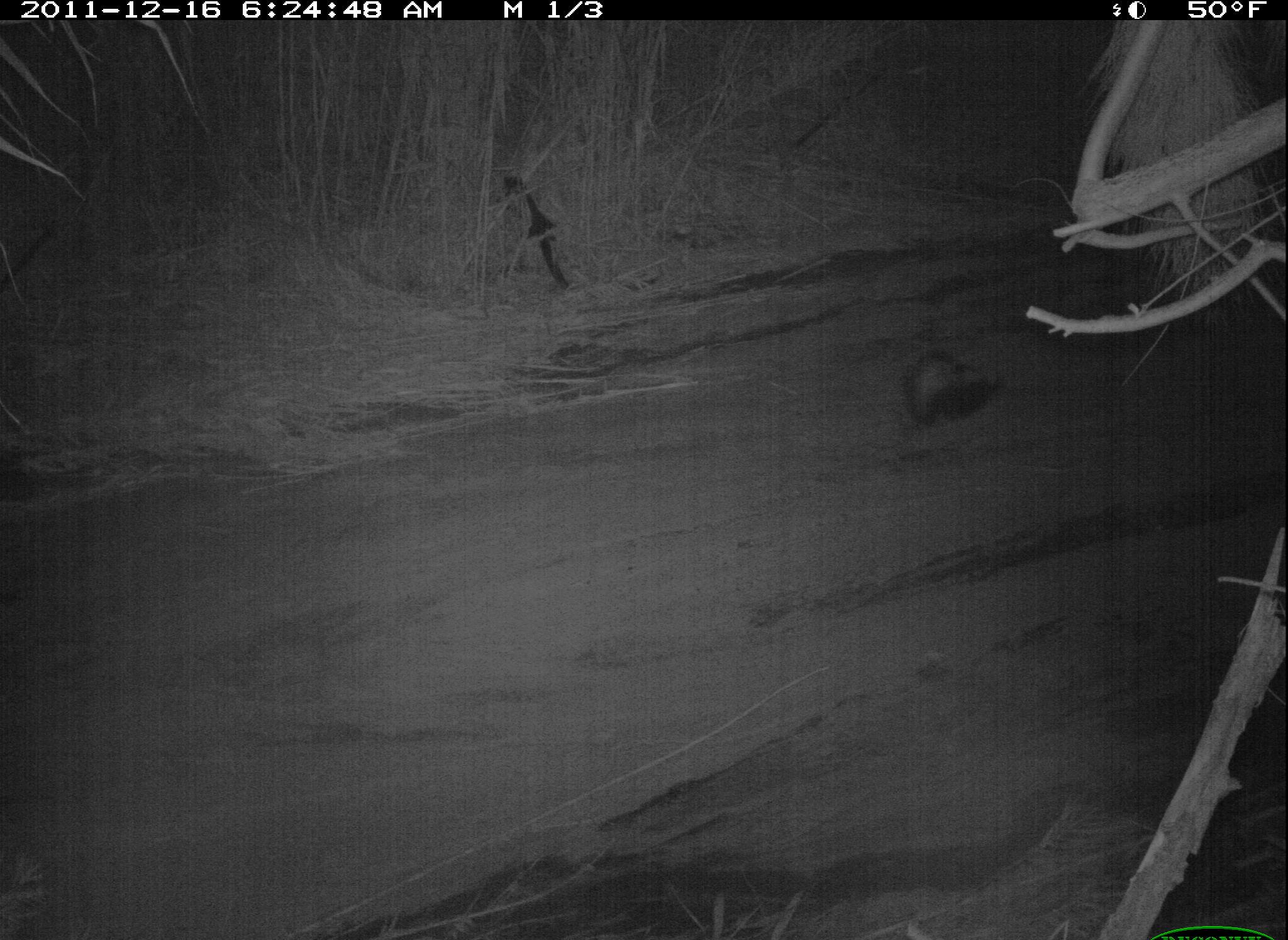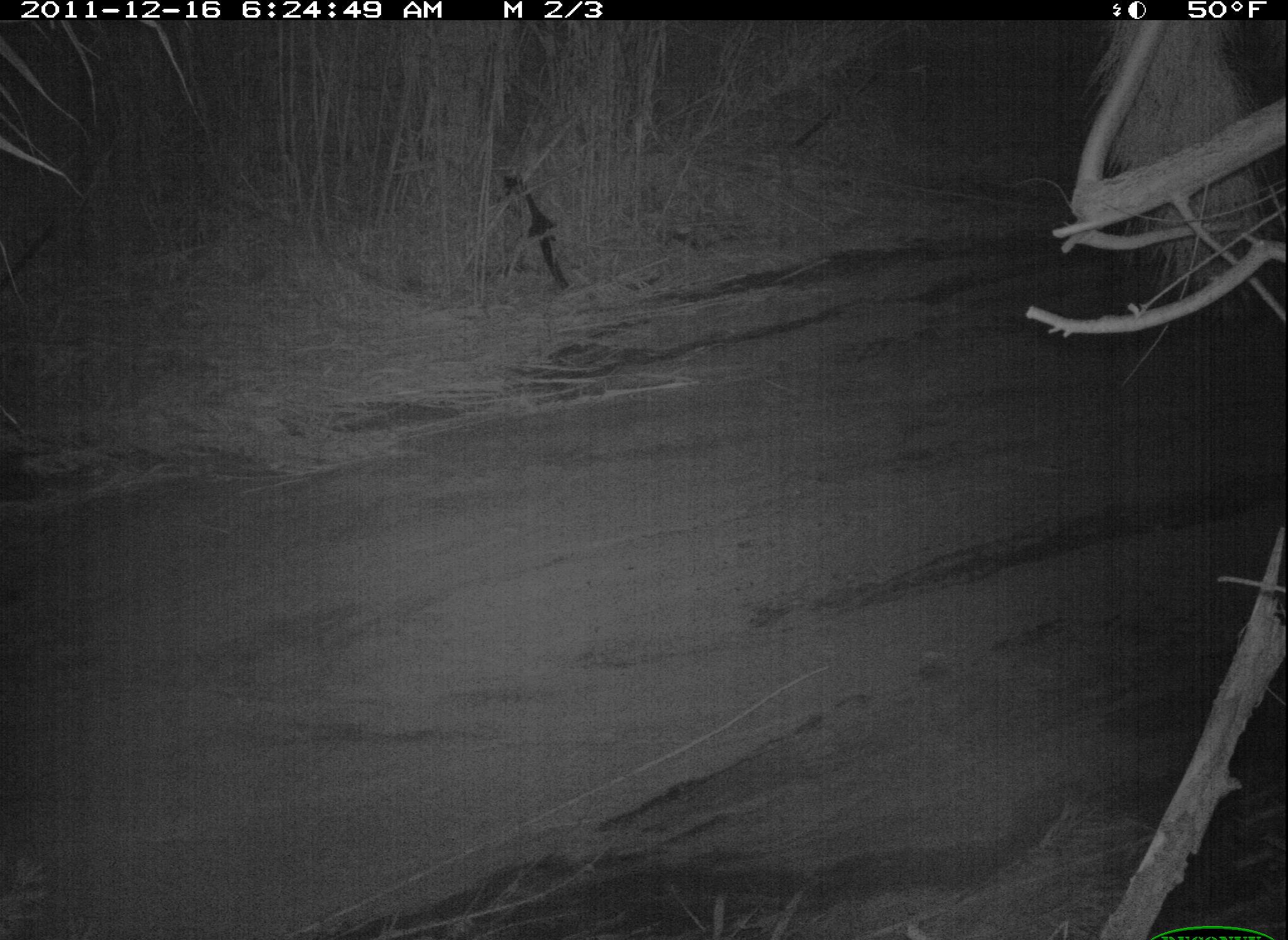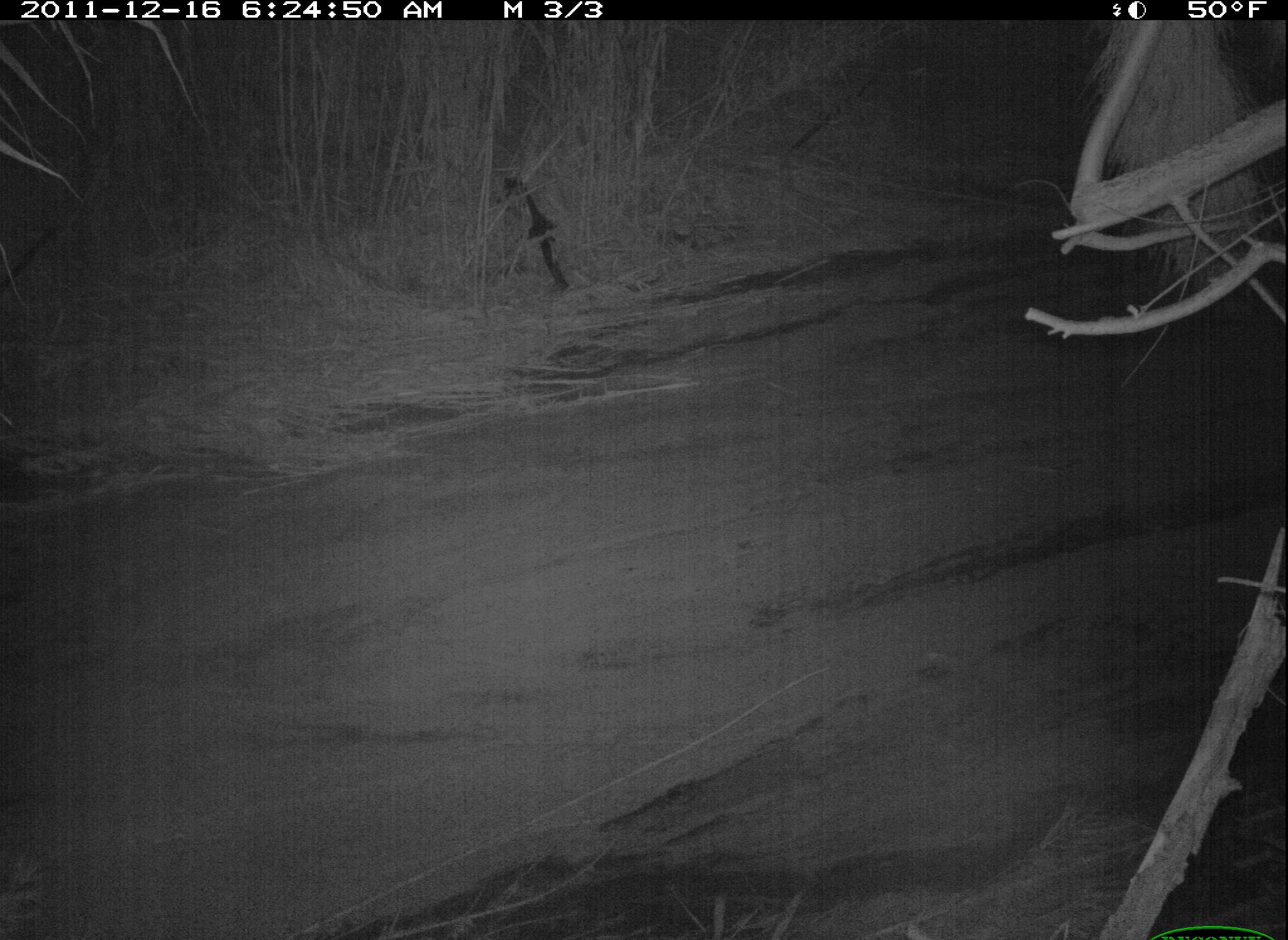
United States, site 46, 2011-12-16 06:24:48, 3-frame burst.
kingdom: Animalia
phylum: Chordata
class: Mammalia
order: Carnivora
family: Mephitidae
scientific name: Mephitidae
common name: skunk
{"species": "skunk (Mephitidae)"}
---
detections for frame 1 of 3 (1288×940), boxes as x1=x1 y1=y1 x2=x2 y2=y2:
skunk: x1=886 y1=293 x2=1038 y2=462